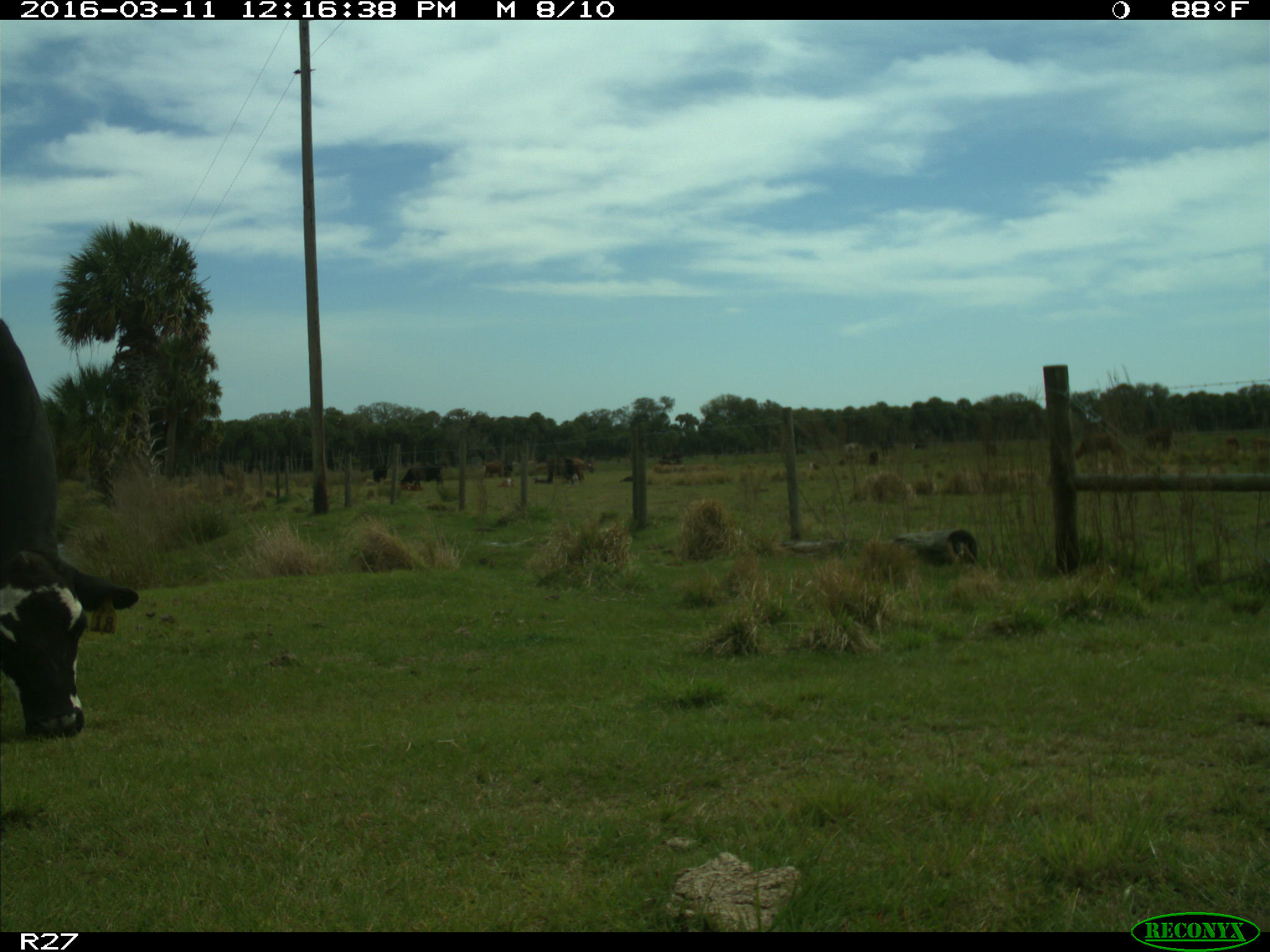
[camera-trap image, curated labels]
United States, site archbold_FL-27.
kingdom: Animalia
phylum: Chordata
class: Mammalia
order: Artiodactyla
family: Bovidae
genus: Bos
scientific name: Bos taurus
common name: domestic cow